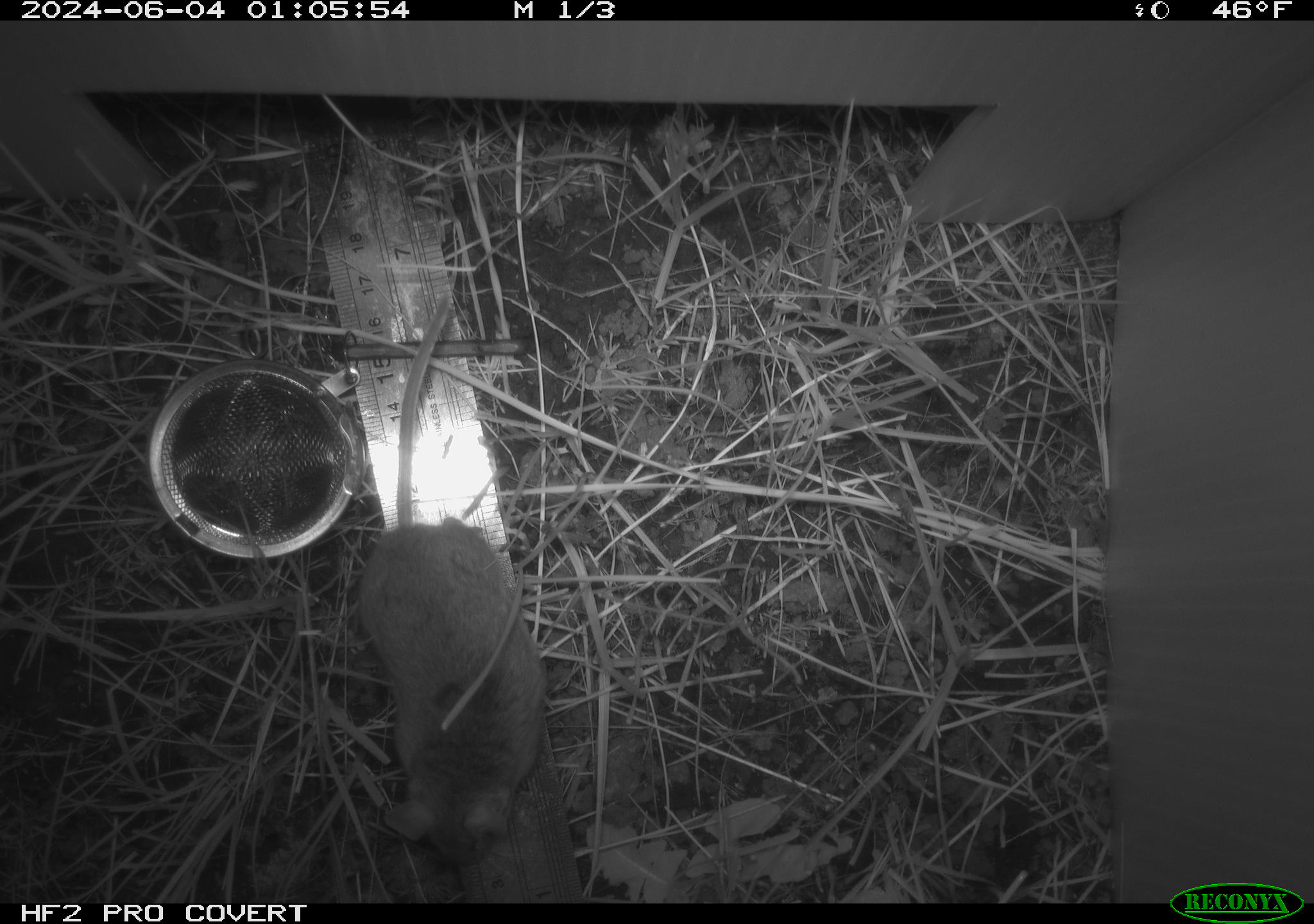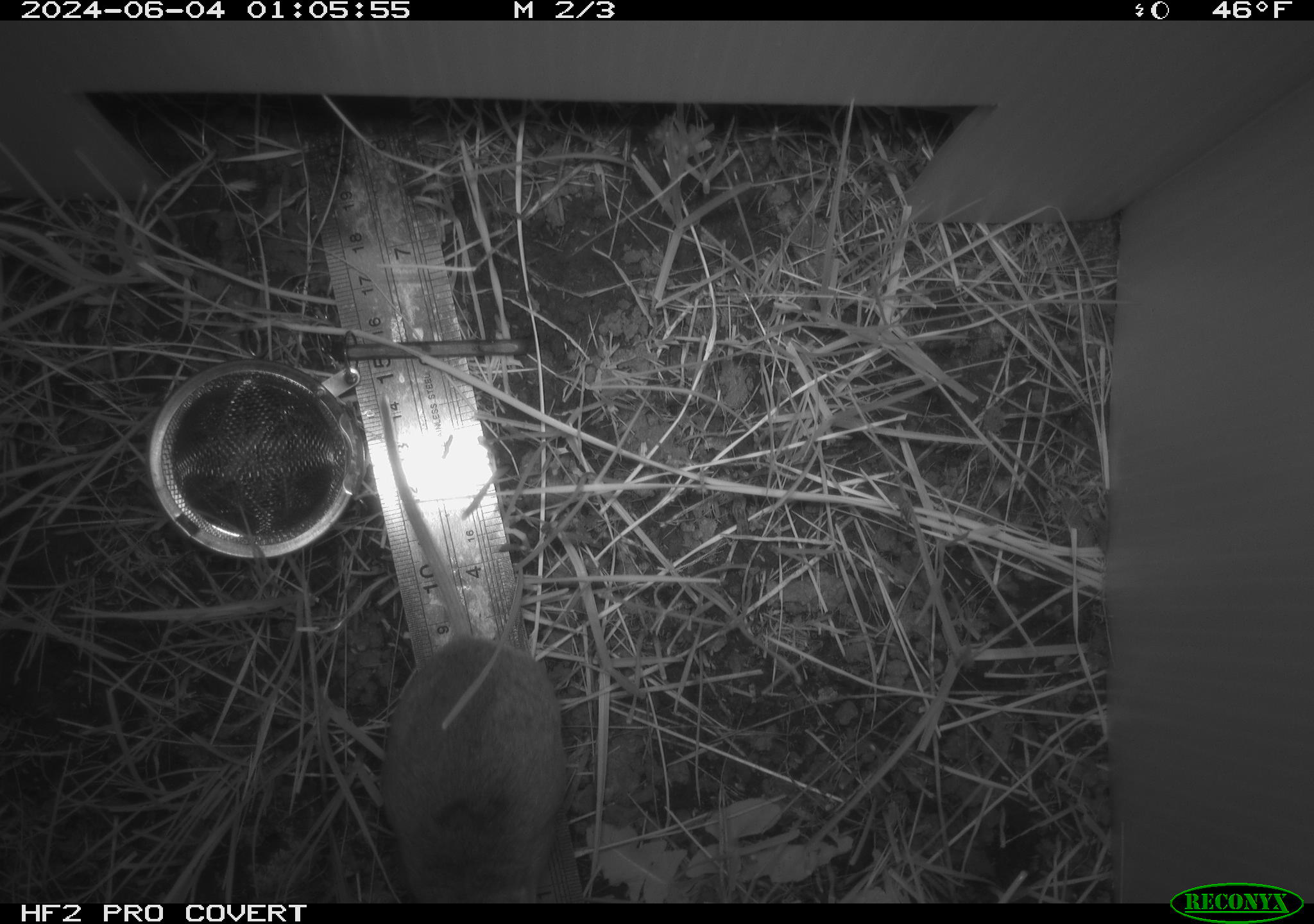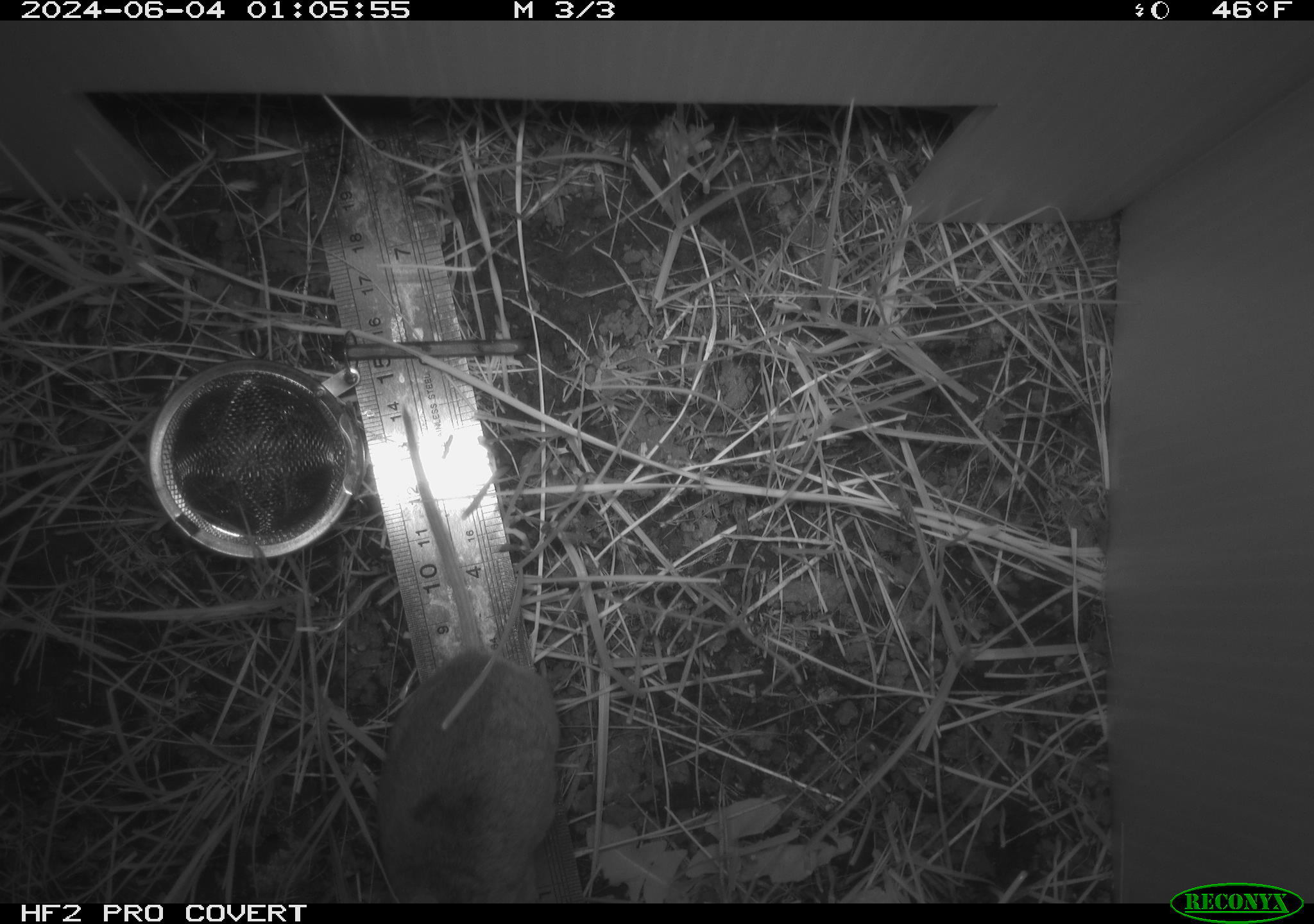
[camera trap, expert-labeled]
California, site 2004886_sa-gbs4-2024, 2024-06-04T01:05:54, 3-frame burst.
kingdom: Animalia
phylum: Chordata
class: Mammalia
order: Rodentia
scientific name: Rodentia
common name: mouse species